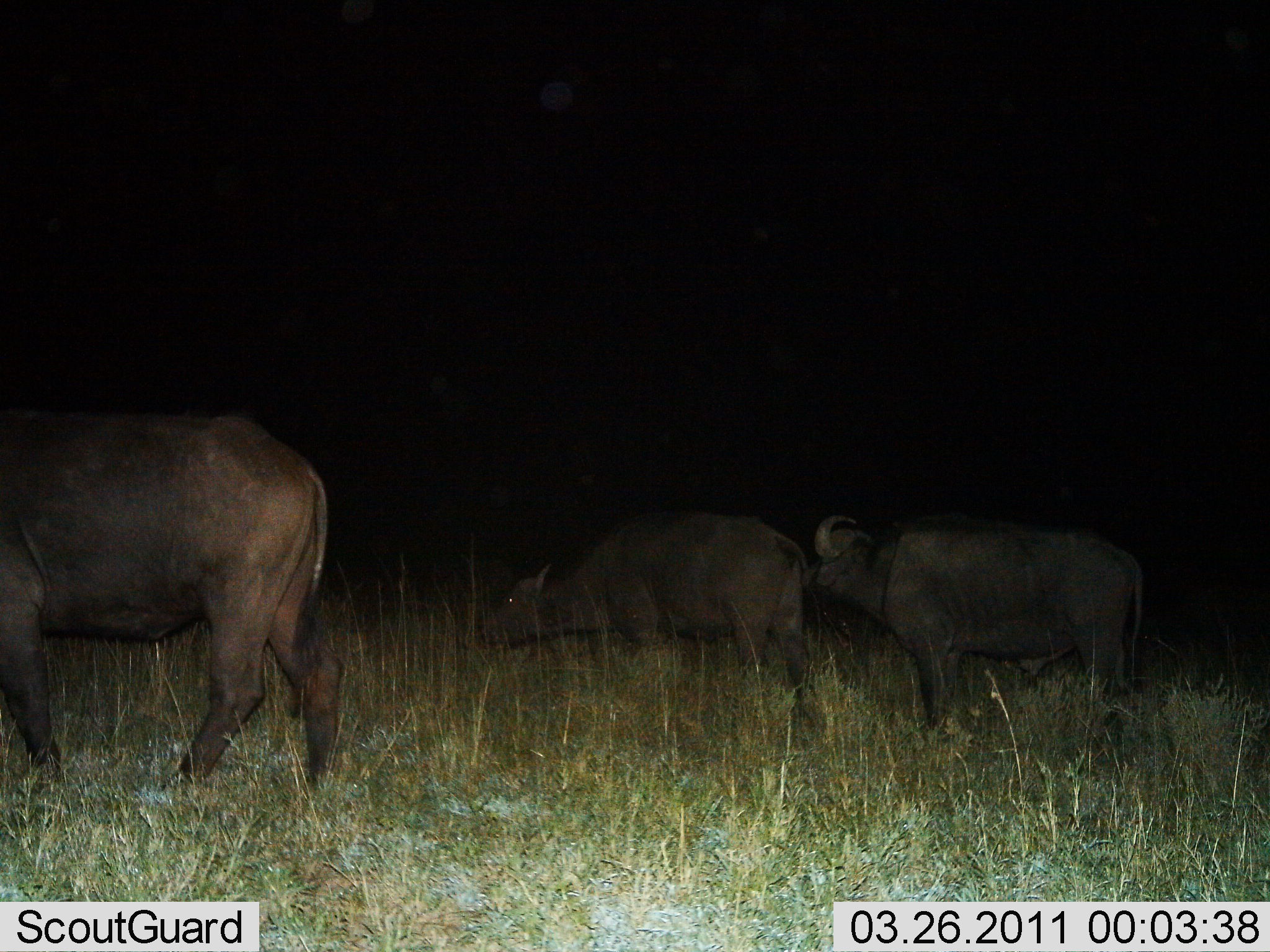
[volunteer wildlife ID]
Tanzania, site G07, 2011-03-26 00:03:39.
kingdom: Animalia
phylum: Chordata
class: Mammalia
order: Artiodactyla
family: Bovidae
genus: Syncerus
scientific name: Syncerus caffer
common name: cape buffalo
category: buffalo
Buffalo (cape buffalo) (Syncerus caffer), count 3. Behavior (volunteer vote fractions): standing 50%, resting 0%, moving 40%, interacting 0%. Young present (vote fraction): 10%. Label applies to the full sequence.